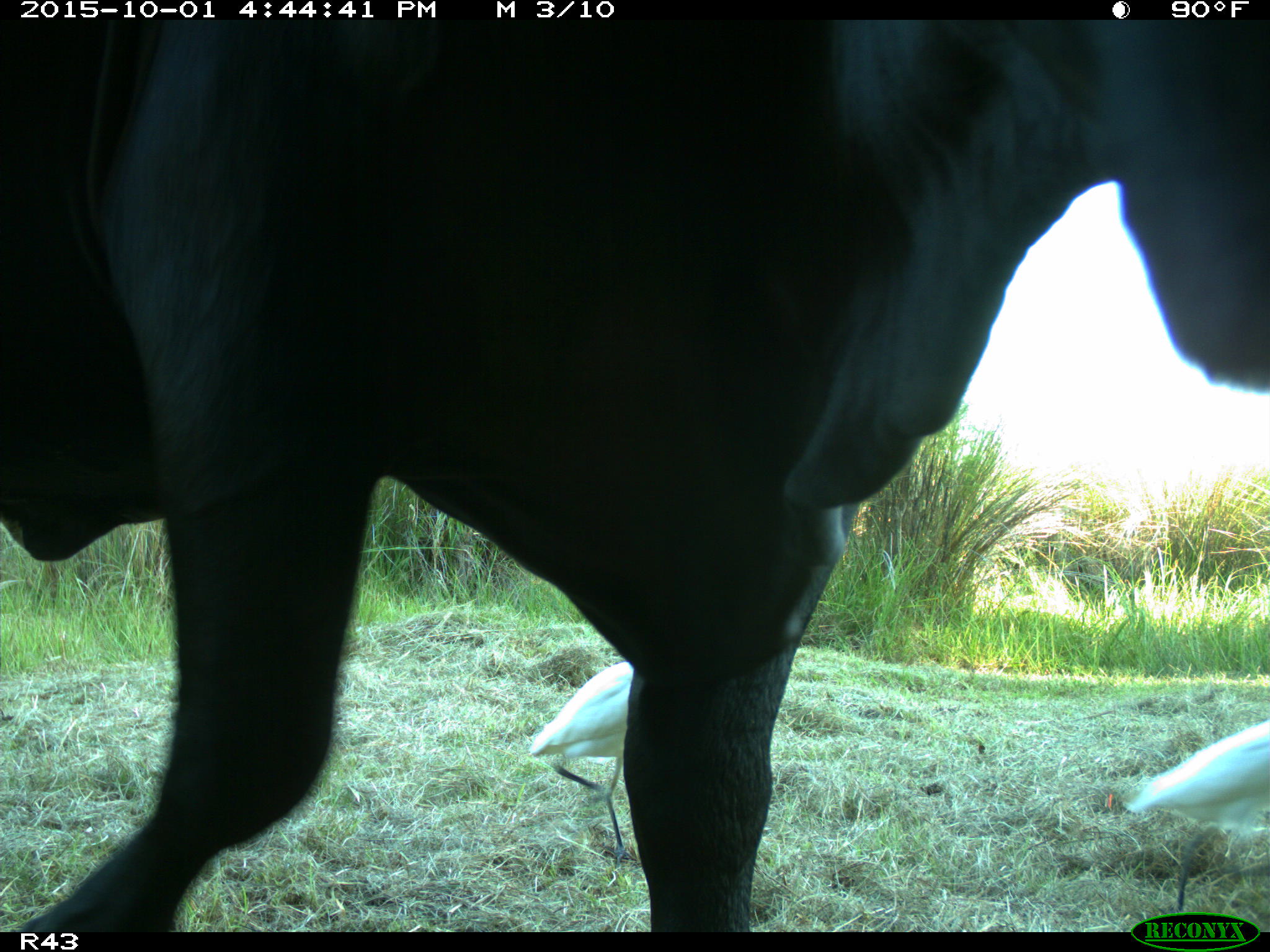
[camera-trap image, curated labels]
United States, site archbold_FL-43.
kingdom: Animalia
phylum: Chordata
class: Mammalia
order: Artiodactyla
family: Bovidae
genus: Bos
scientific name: Bos taurus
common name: domestic cow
Bos taurus (domestic cow).